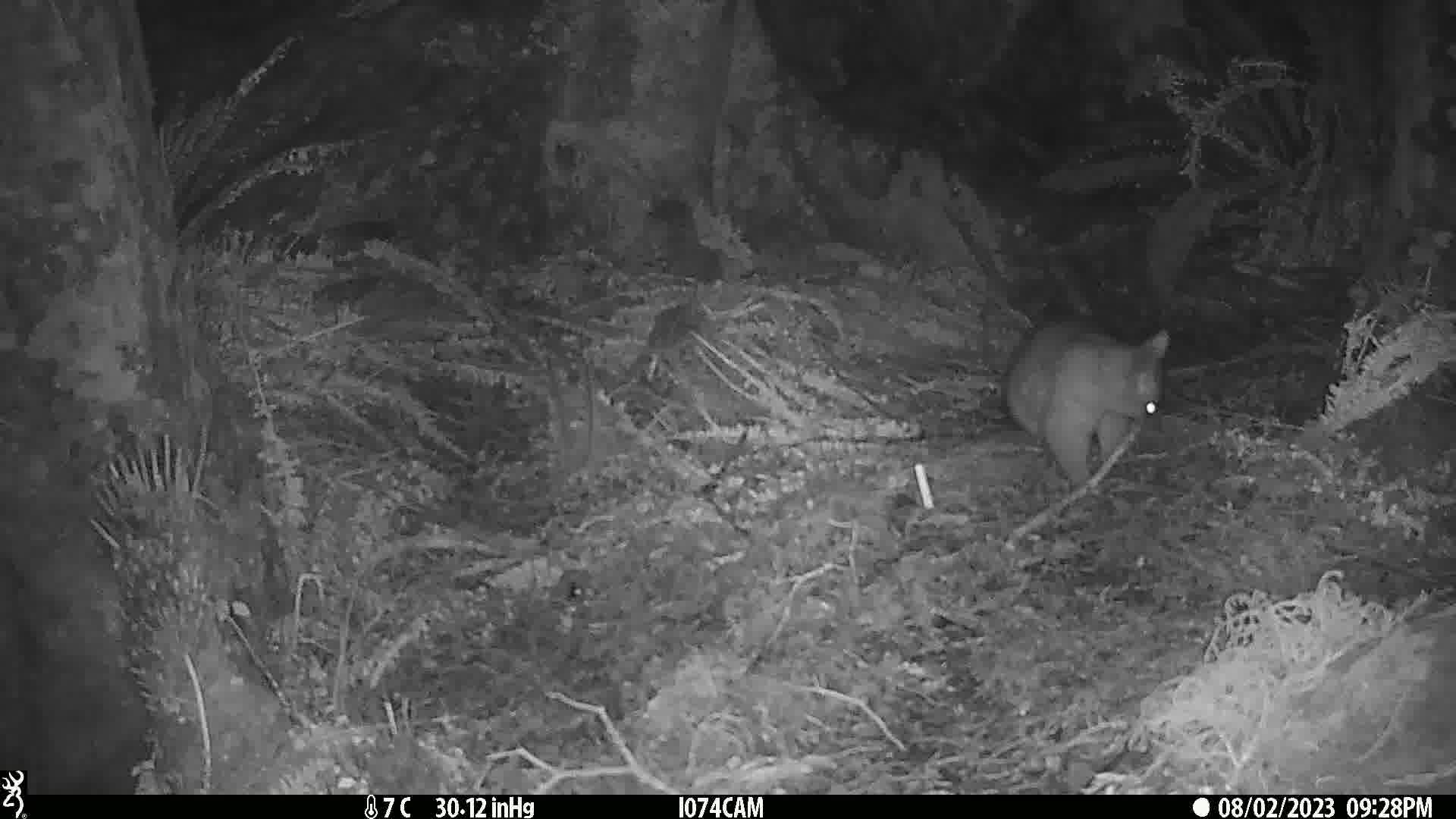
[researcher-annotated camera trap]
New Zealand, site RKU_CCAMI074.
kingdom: Animalia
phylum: Chordata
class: Mammalia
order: Diprotodontia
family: Phalangeridae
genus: Trichosurus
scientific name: Trichosurus vulpecula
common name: common brushtail possum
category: possum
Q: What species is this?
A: Possum (common brushtail possum) (Trichosurus vulpecula).